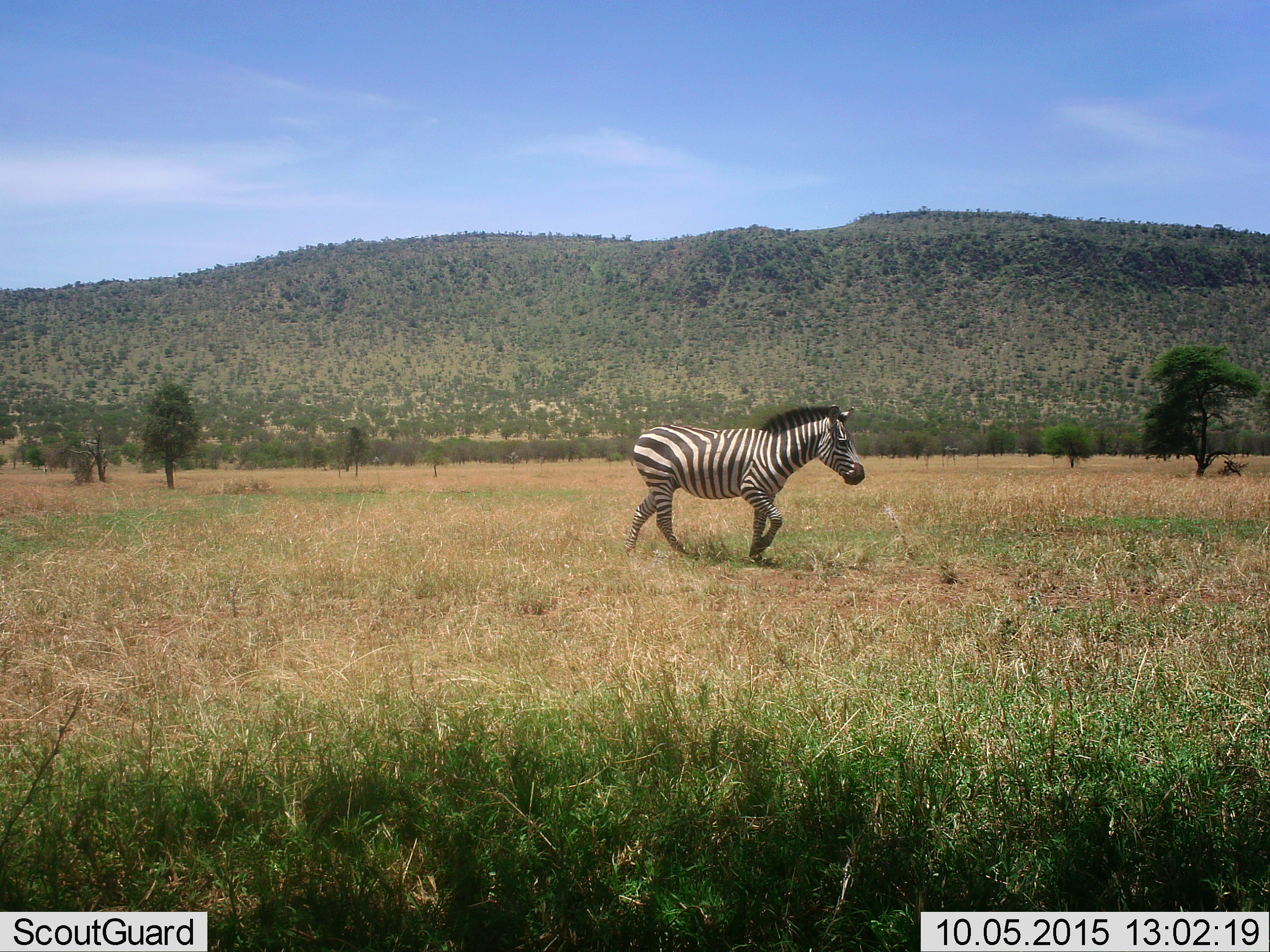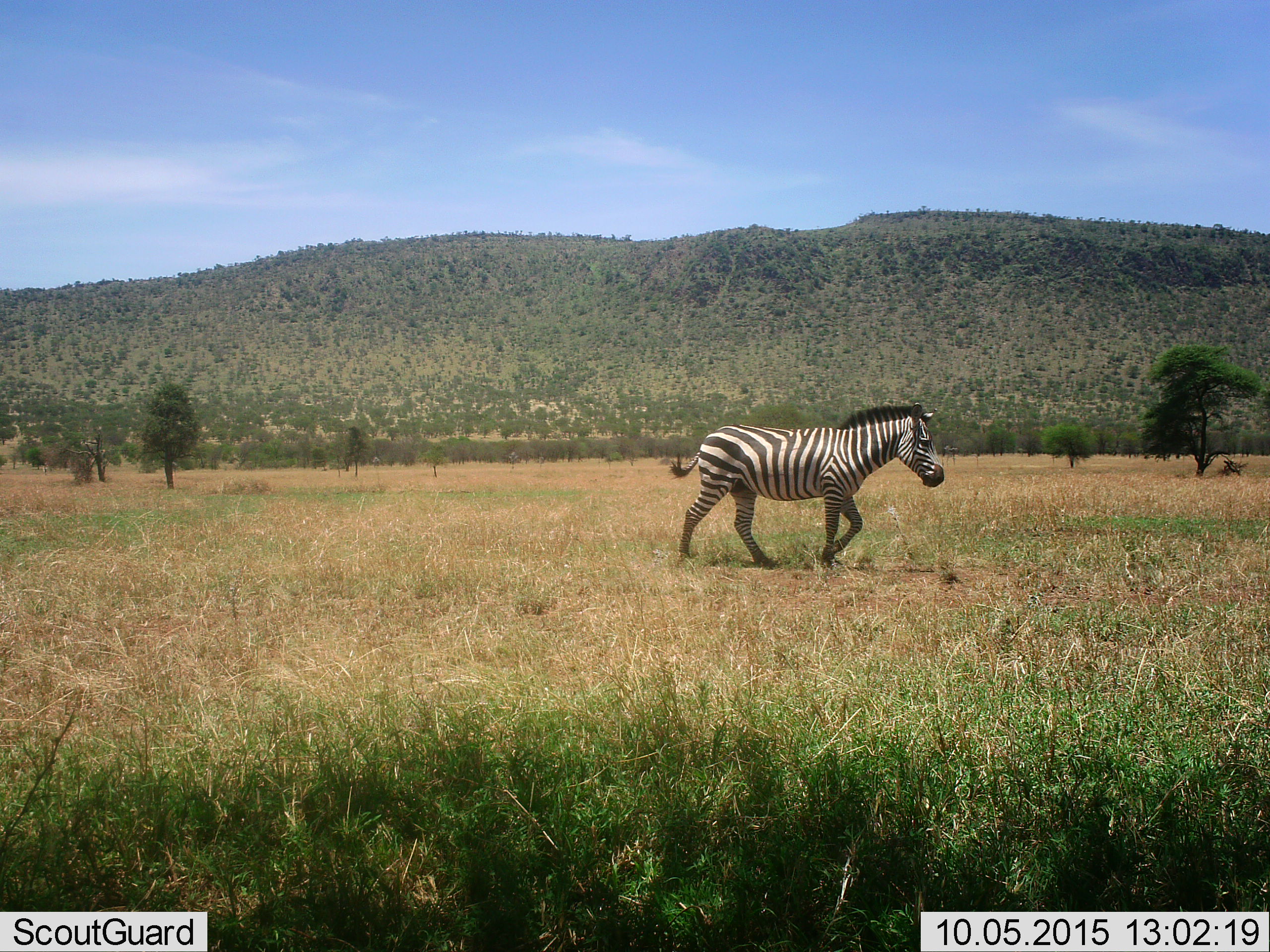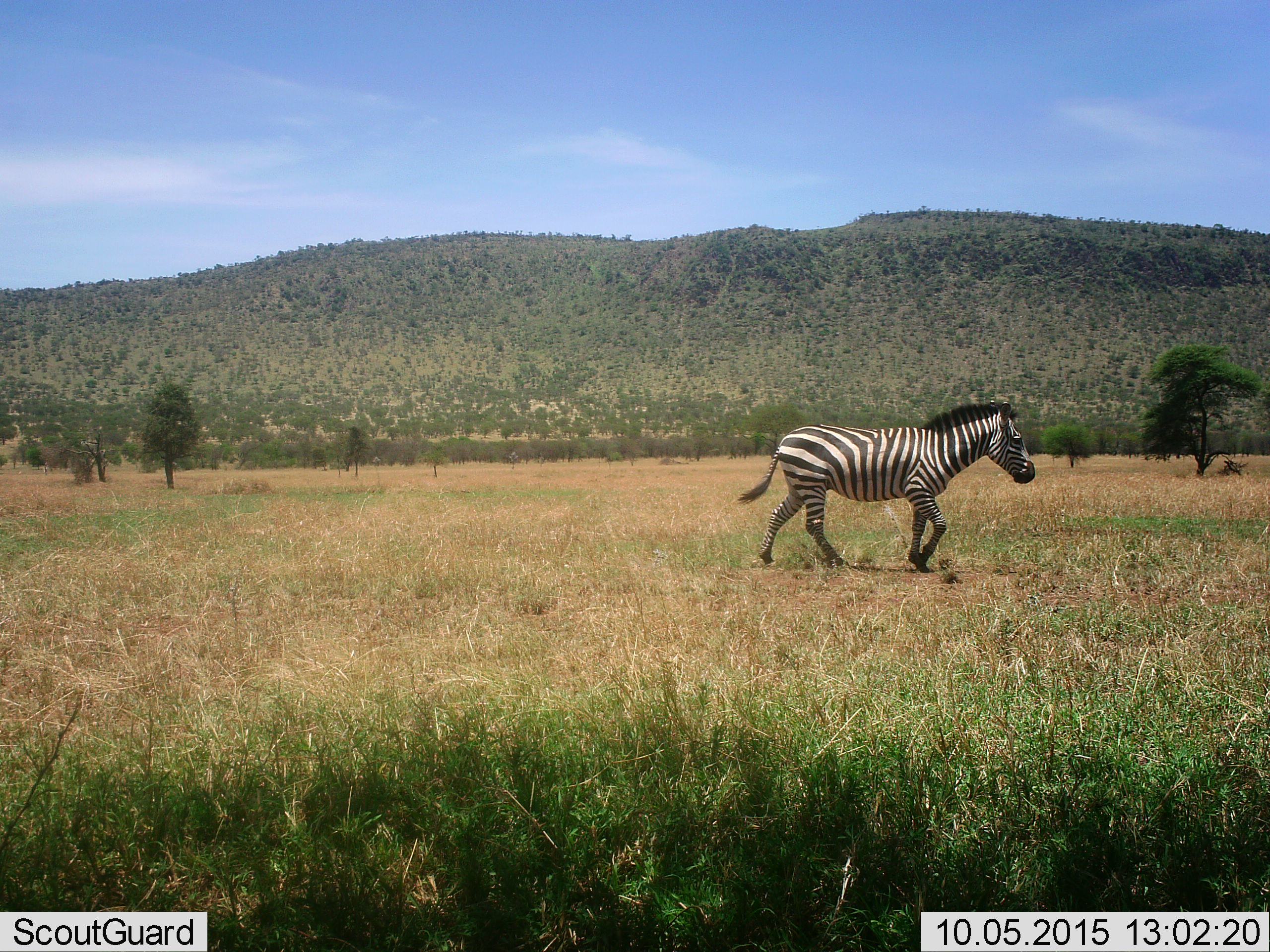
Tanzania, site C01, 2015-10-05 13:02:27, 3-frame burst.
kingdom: Animalia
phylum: Chordata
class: Mammalia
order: Perissodactyla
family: Equidae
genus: Equus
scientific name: Equus quagga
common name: plains zebra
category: zebra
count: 1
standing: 5%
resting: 0%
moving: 95%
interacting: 0%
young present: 0%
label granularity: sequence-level